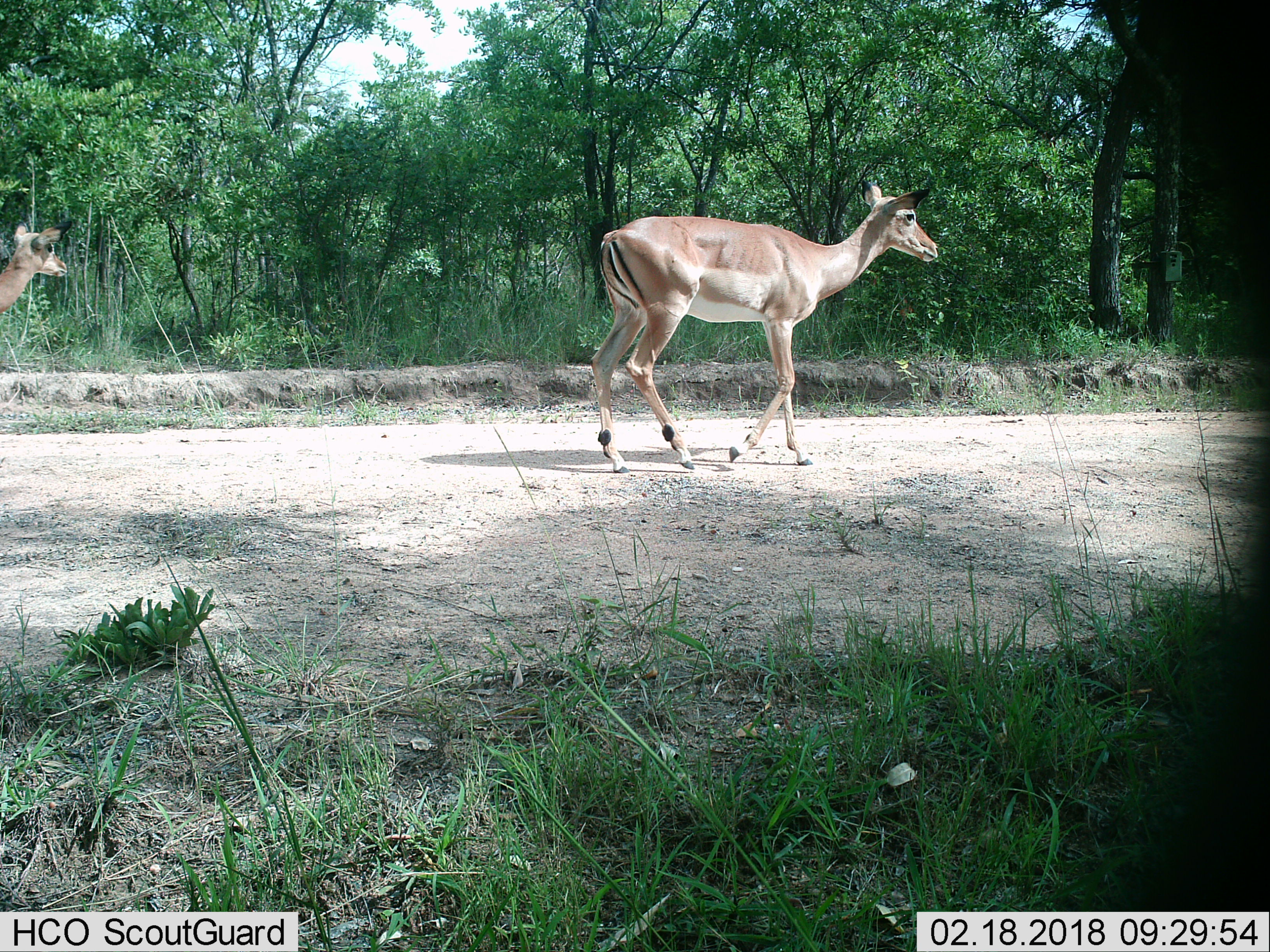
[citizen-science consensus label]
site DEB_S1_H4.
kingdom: Animalia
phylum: Chordata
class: Mammalia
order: Artiodactyla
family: Bovidae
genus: Aepyceros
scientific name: Aepyceros melampus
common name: impala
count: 2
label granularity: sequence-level